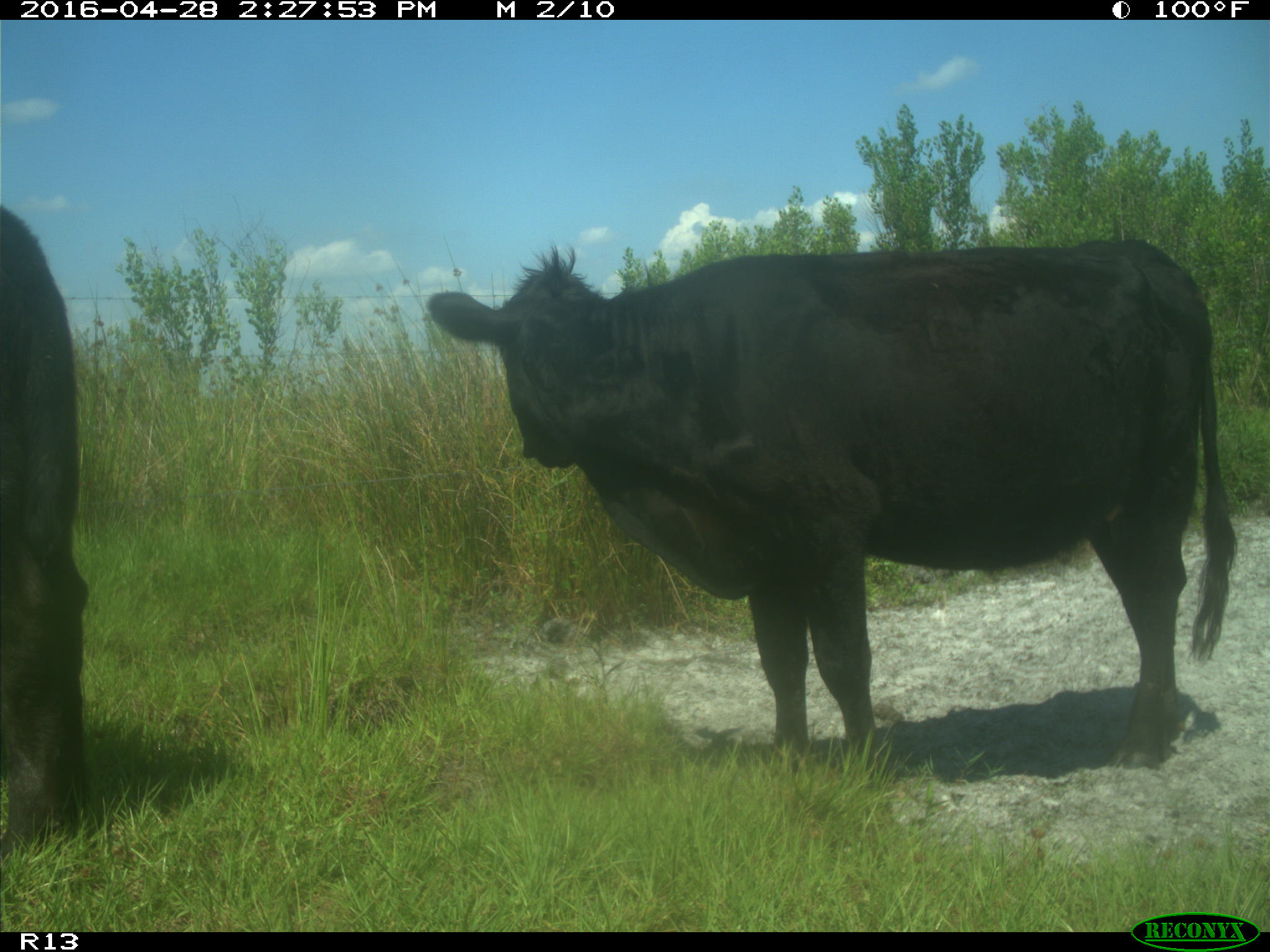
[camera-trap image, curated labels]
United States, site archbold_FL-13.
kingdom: Animalia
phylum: Chordata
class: Mammalia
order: Artiodactyla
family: Bovidae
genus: Bos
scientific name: Bos taurus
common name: domestic cow